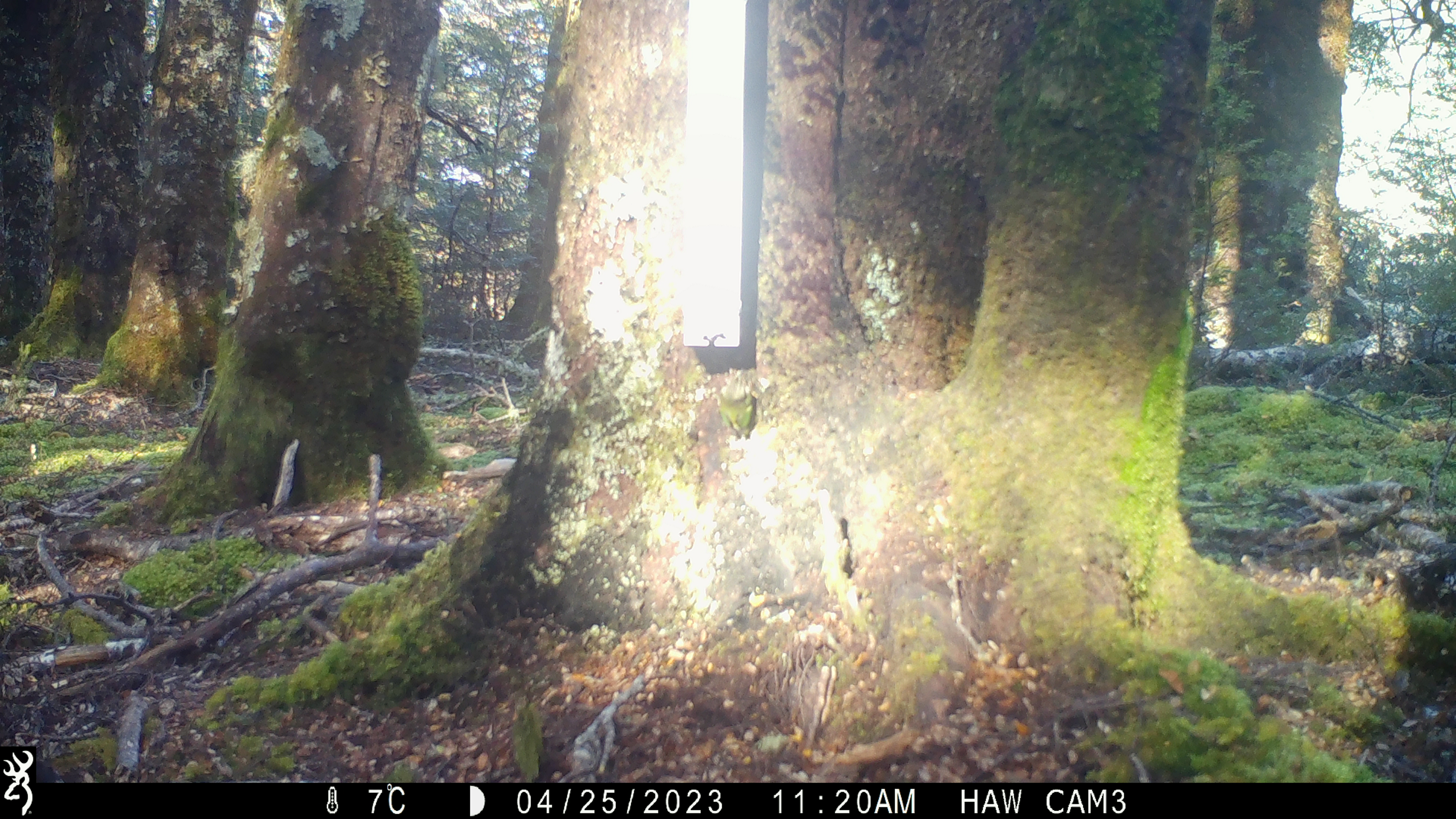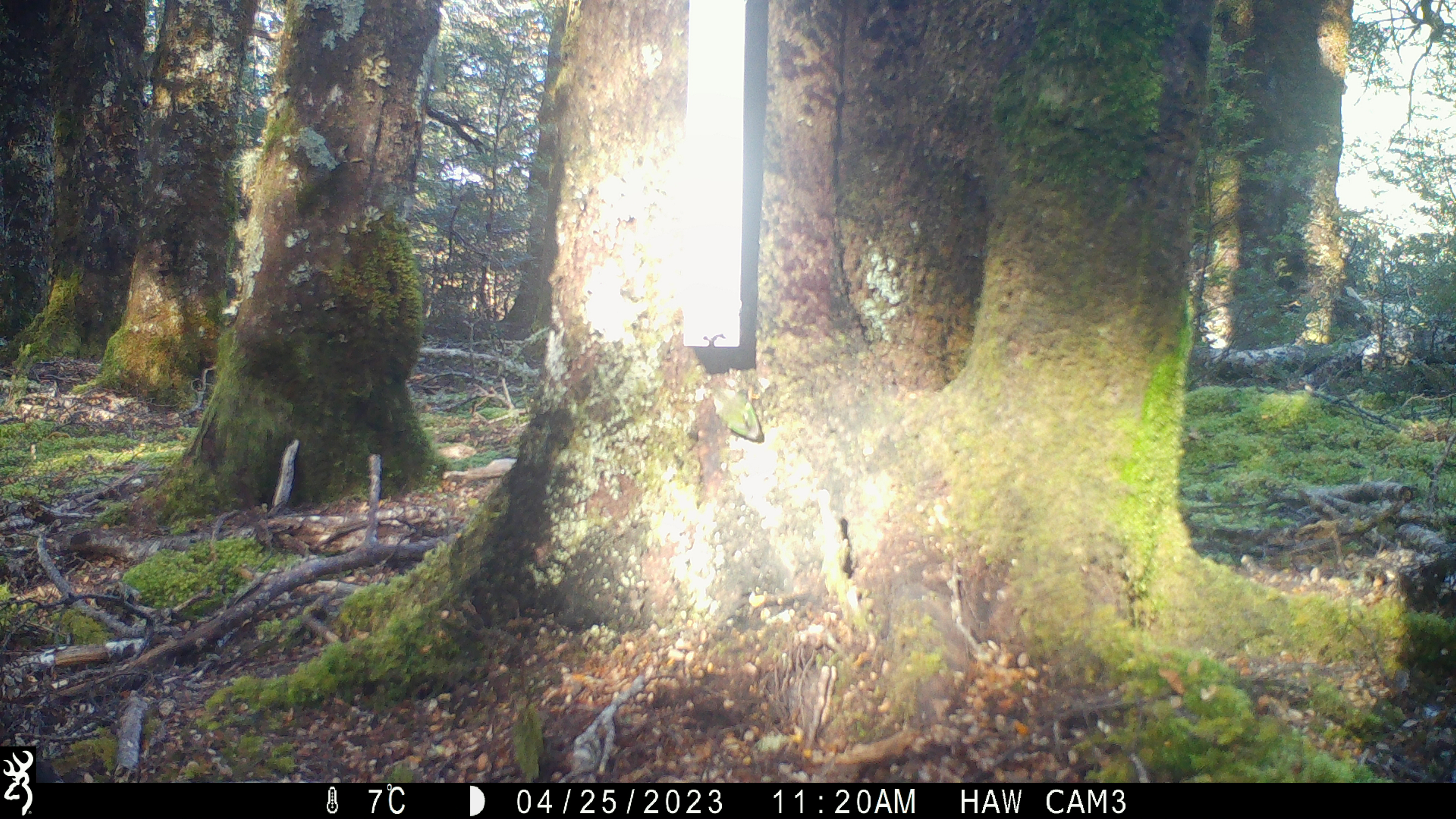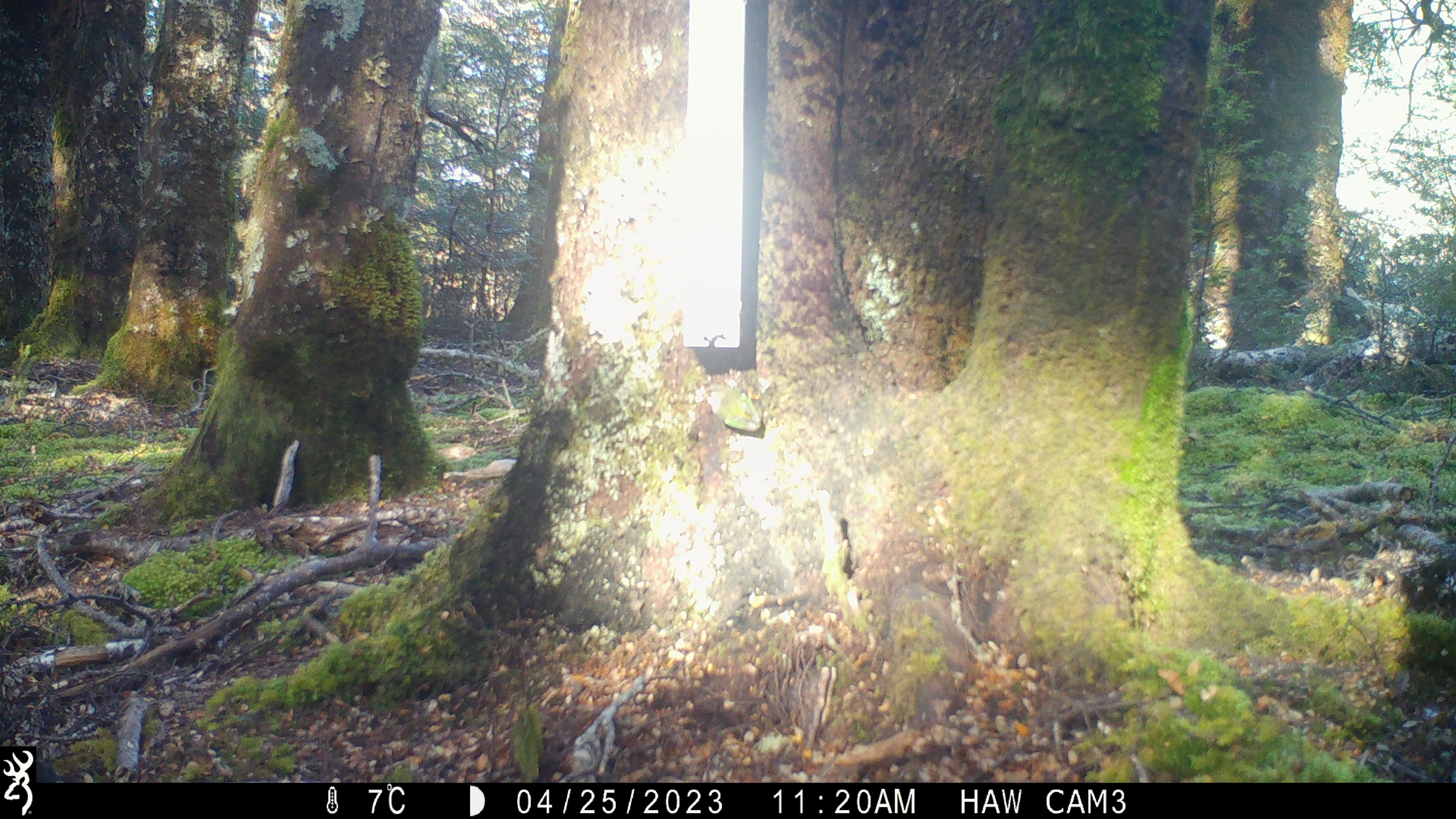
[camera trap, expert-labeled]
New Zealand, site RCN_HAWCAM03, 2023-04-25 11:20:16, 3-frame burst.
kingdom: Animalia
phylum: Chordata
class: Aves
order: Passeriformes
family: Acanthisittidae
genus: Acanthisitta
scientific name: Acanthisitta chloris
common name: rifleman